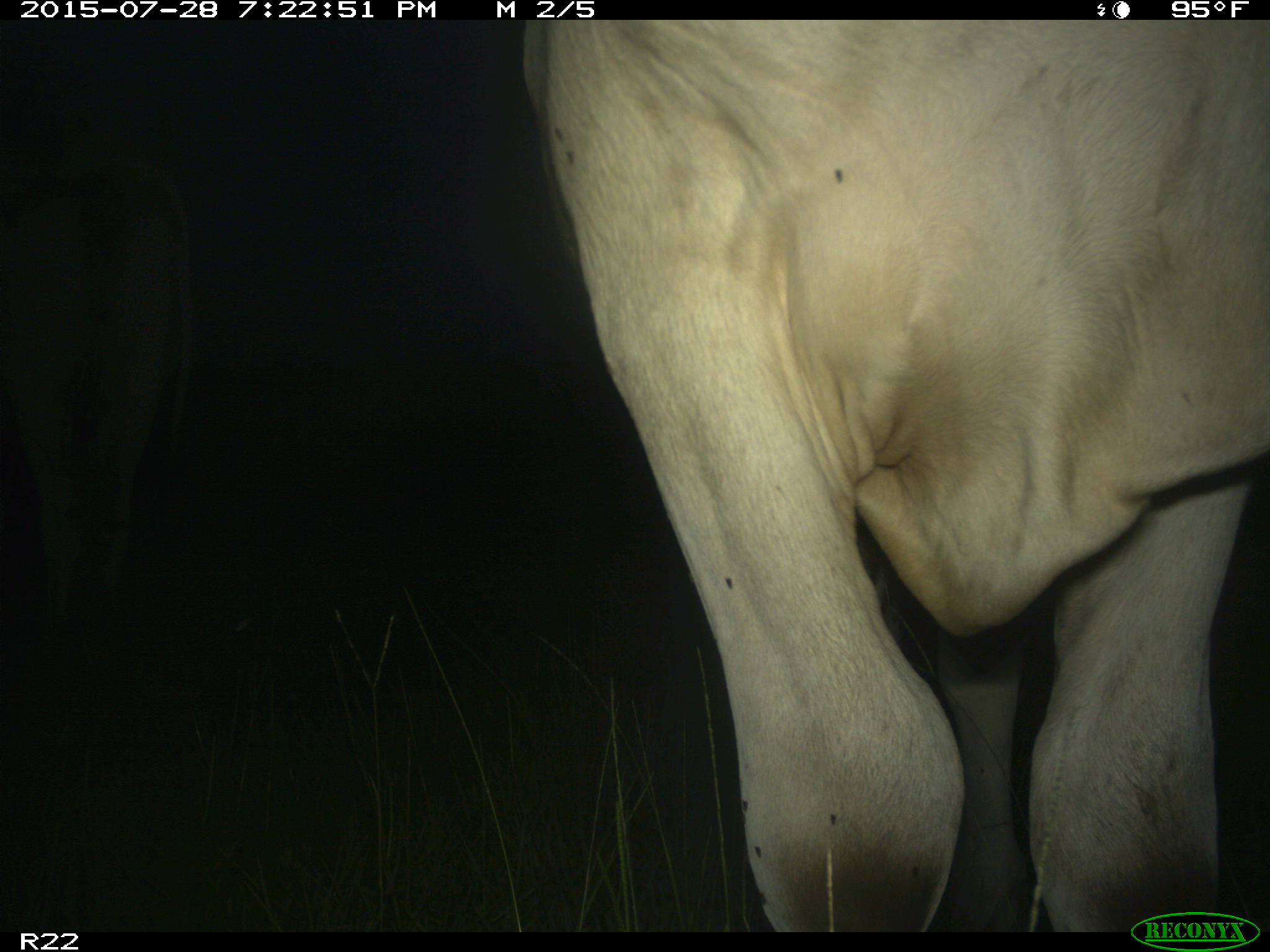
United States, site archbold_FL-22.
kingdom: Animalia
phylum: Chordata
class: Mammalia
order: Artiodactyla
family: Bovidae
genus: Bos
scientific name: Bos taurus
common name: domestic cow